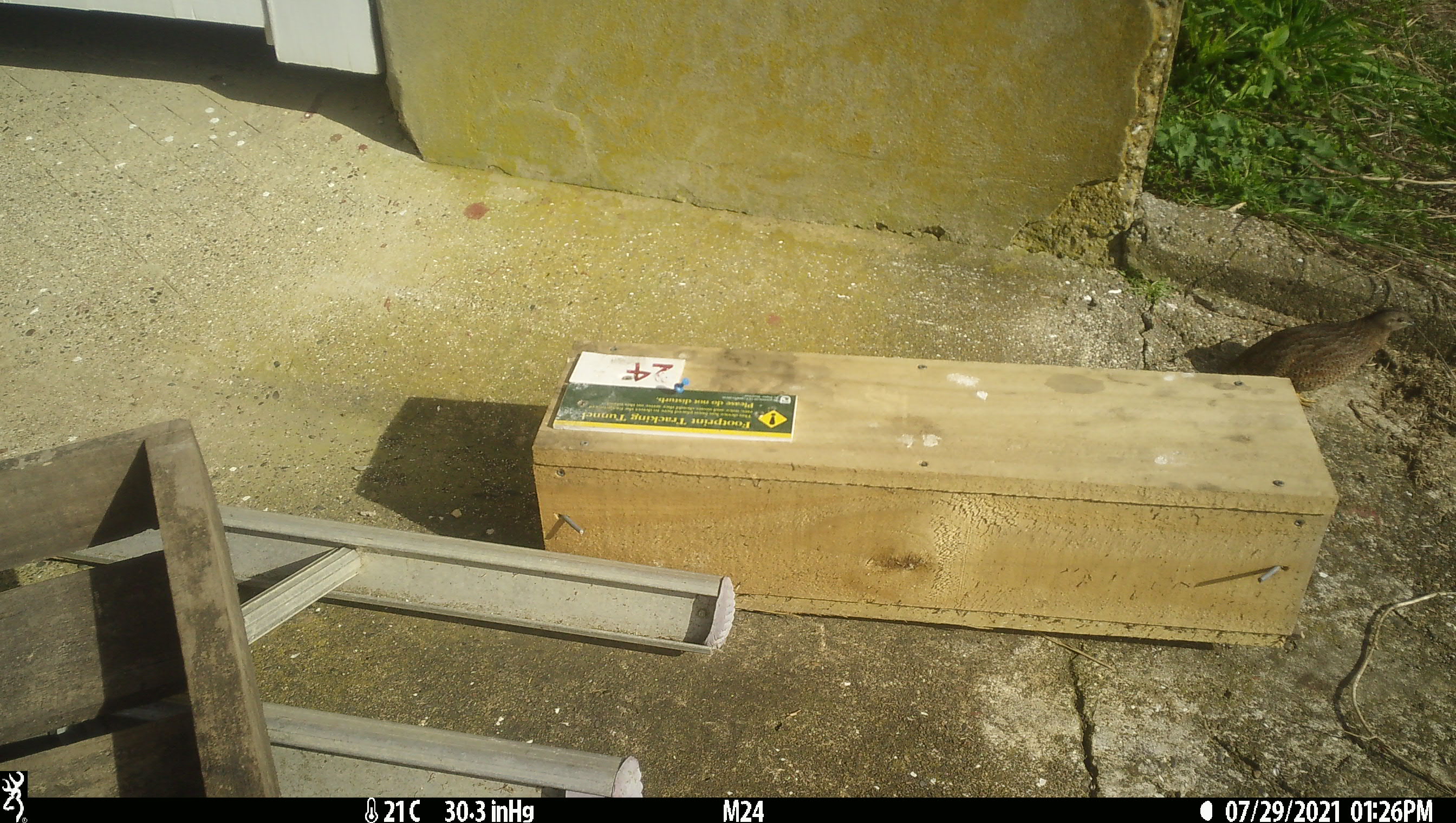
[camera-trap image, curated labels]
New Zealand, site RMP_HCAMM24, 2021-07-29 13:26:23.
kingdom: Animalia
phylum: Chordata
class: Aves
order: Galliformes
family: Phasianidae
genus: Synoicus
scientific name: Synoicus ypsilophorus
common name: brown quail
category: quail brown